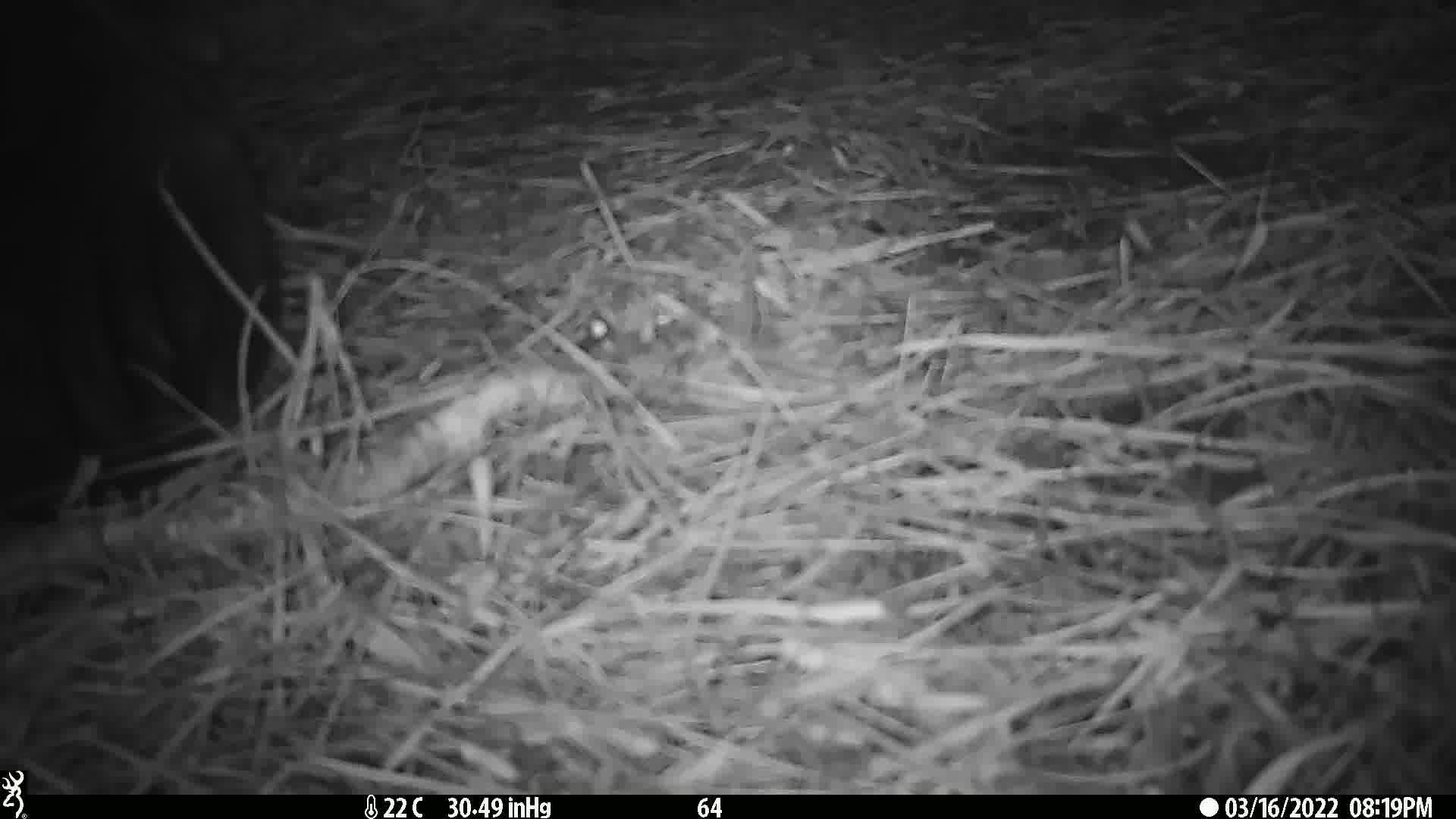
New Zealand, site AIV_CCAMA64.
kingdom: Animalia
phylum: Chordata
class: Mammalia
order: Carnivora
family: Otariidae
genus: Phocarctos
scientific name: Phocarctos hookeri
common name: new zealand sea lion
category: sealion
Sealion (new zealand sea lion) (Phocarctos hookeri).